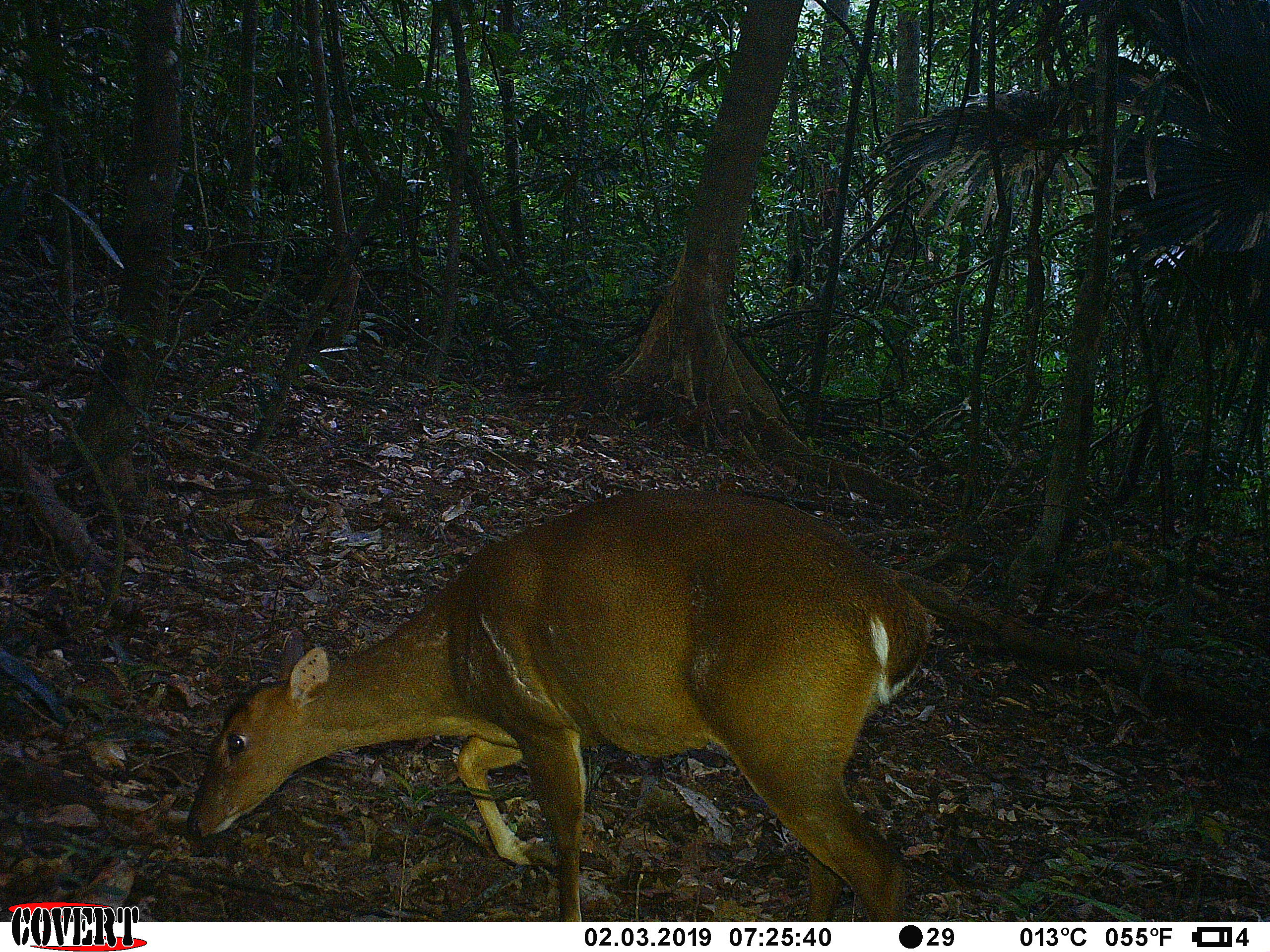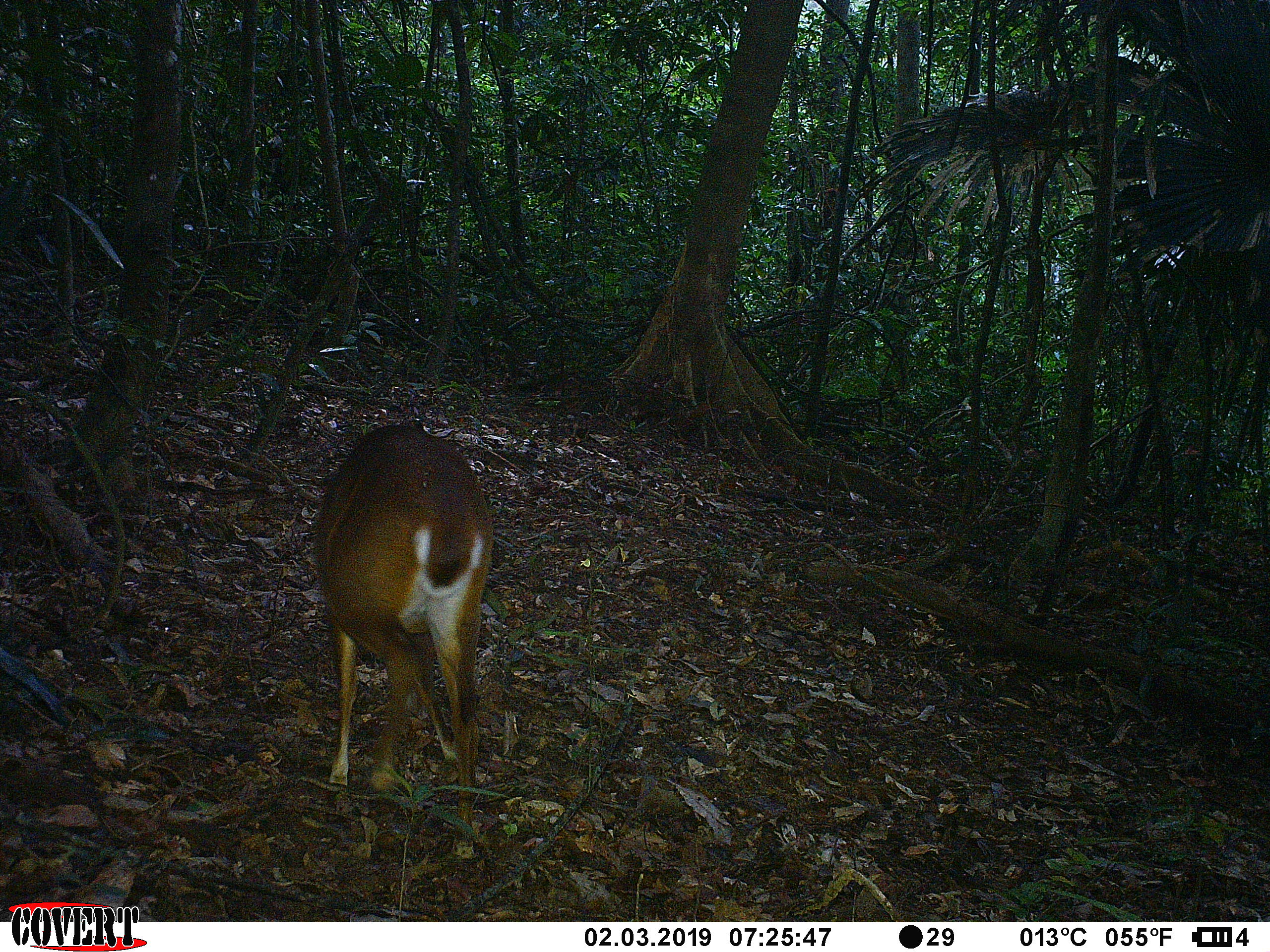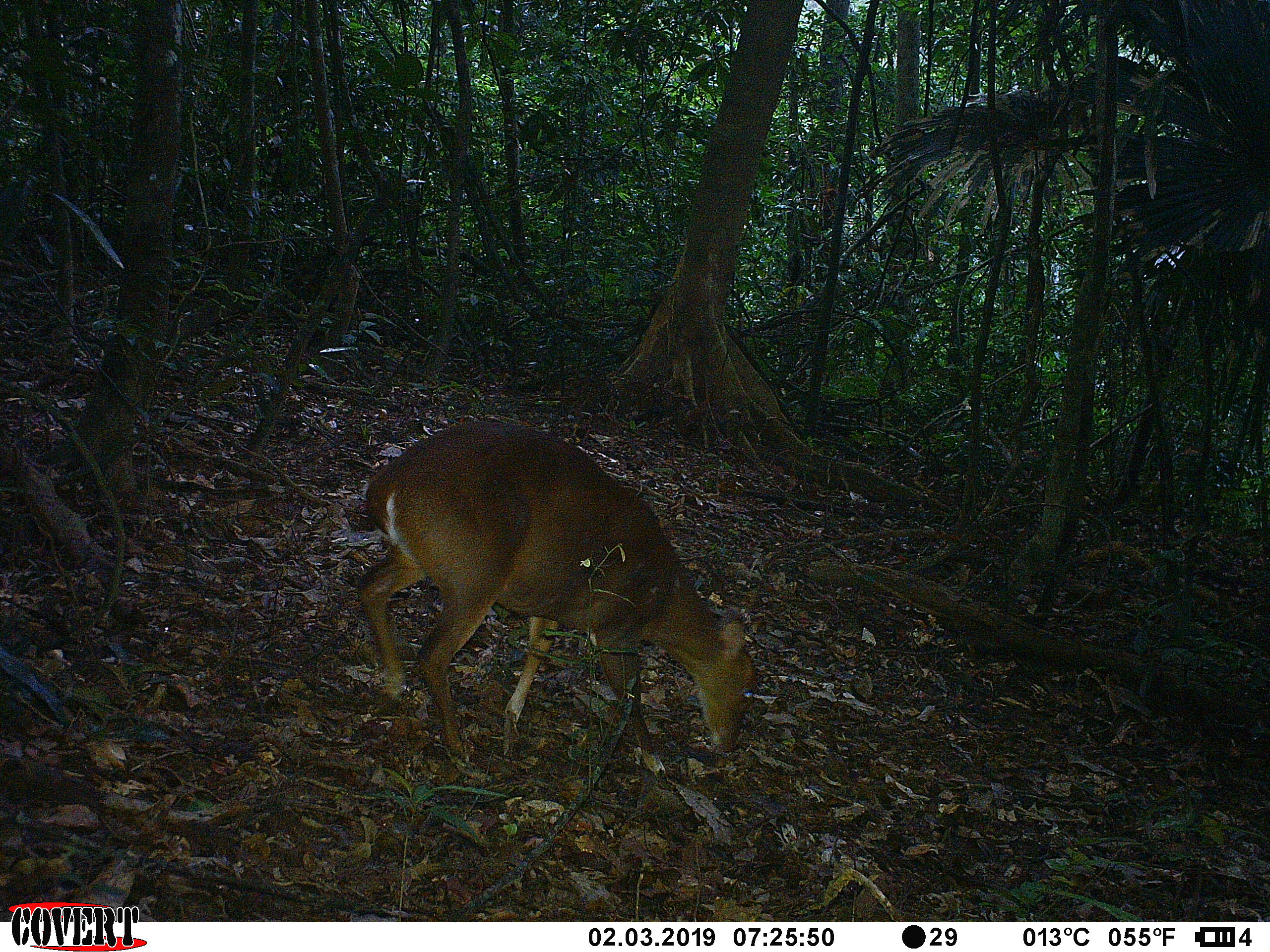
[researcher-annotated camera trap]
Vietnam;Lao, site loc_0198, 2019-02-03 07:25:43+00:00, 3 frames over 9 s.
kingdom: Animalia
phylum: Chordata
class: Mammalia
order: Artiodactyla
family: Cervidae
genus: Muntiacus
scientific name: Muntiacus vuquangensis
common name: large-antlered muntjac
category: large antlered muntjac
Large antlered muntjac (large-antlered muntjac) (Muntiacus vuquangensis). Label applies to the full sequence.